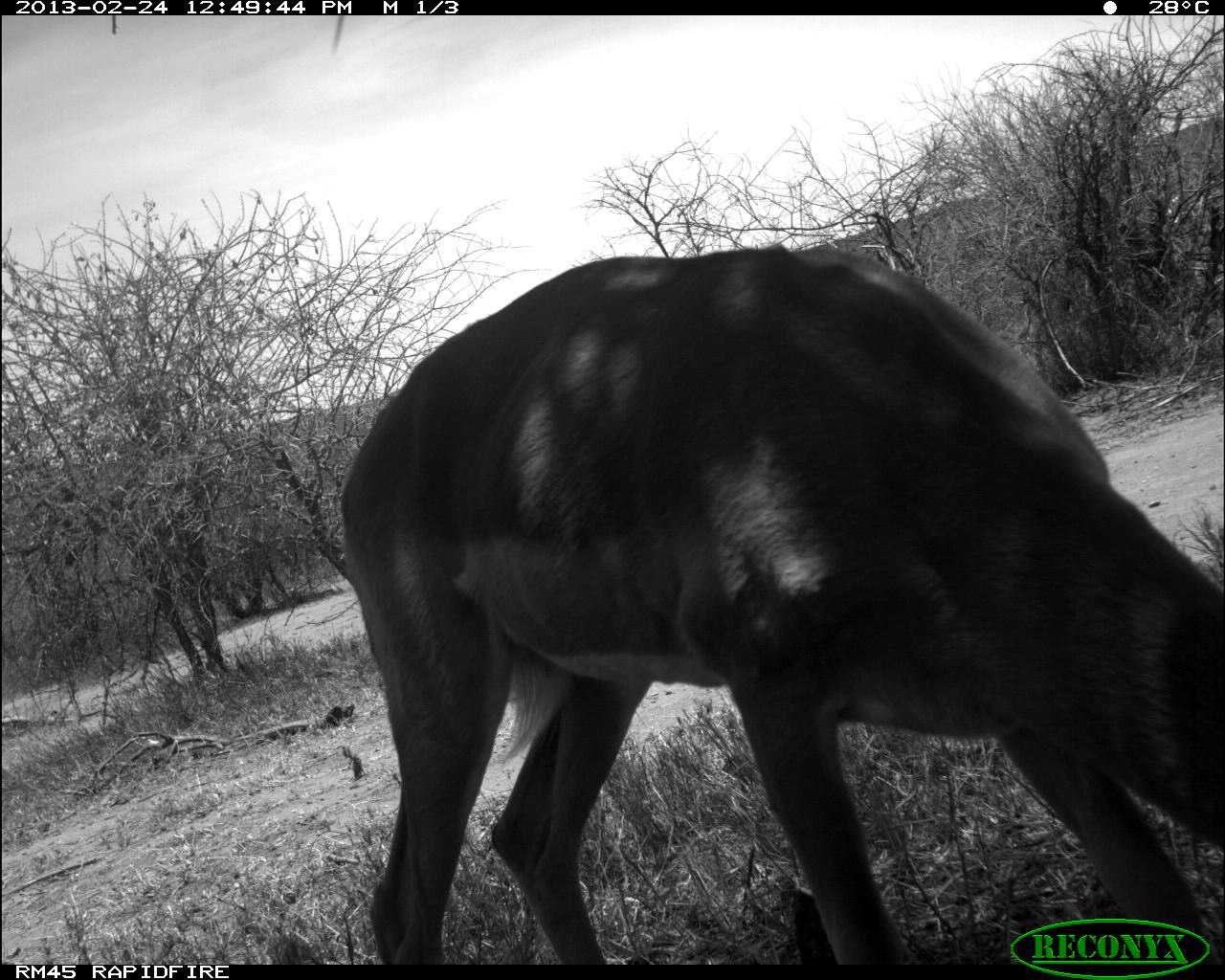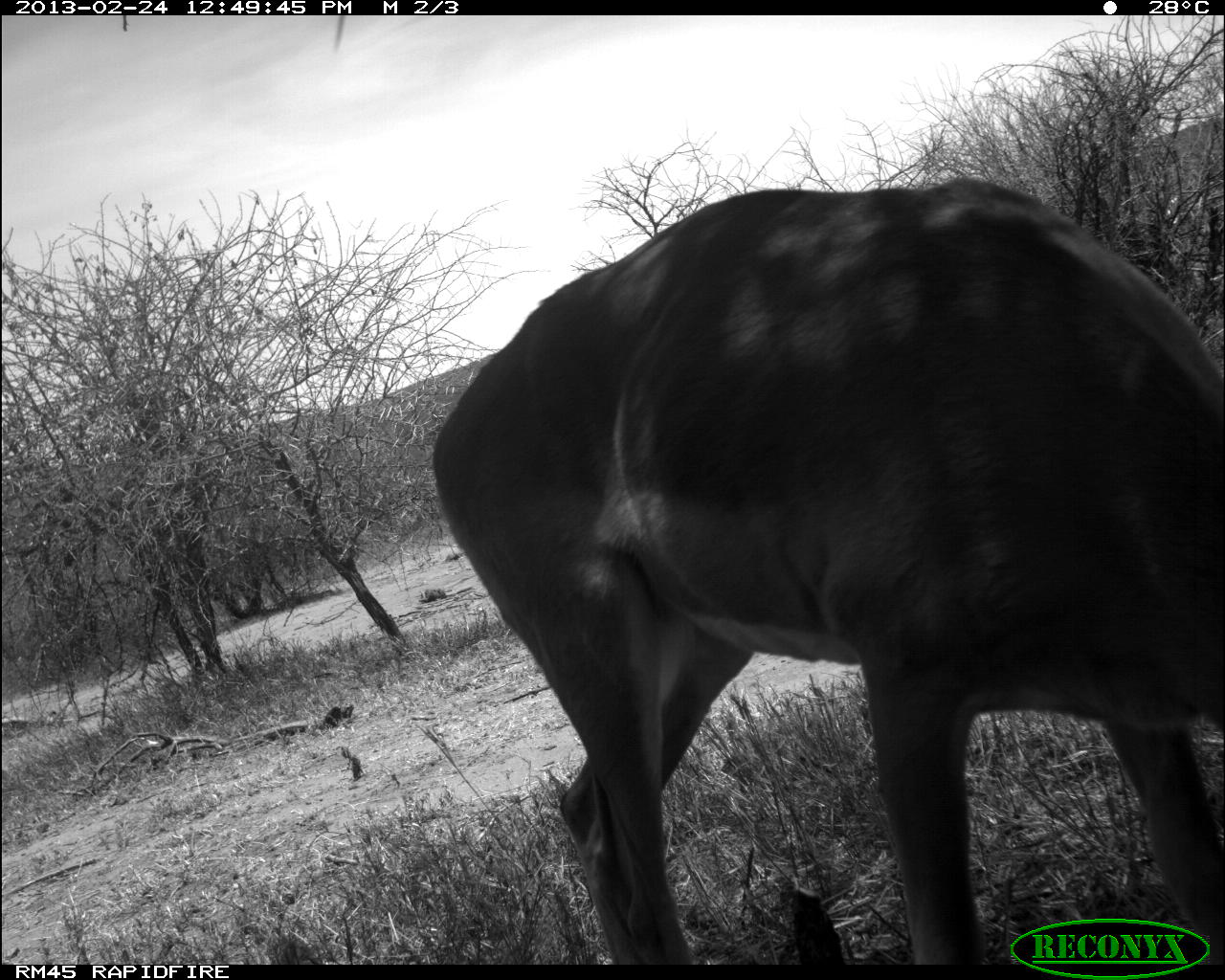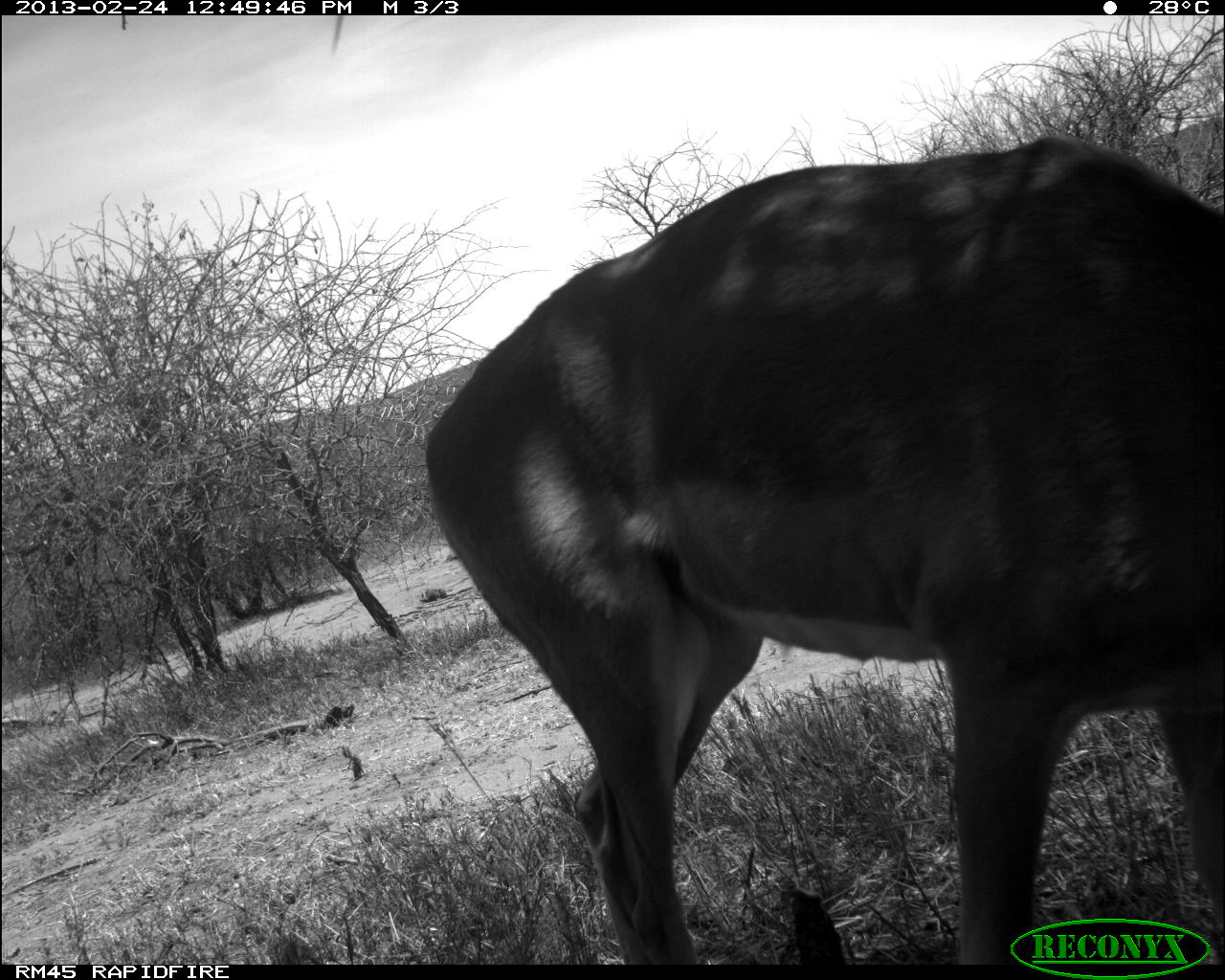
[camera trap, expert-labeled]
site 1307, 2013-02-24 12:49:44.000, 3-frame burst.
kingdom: Animalia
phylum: Chordata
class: Mammalia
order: Artiodactyla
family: Bovidae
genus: Aepyceros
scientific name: Aepyceros melampus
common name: impala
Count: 1.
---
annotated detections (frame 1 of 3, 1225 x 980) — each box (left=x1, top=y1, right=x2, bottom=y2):
aepyceros melampus: (left=338, top=237, right=1225, bottom=969)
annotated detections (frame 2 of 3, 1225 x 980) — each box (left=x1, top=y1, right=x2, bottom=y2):
aepyceros melampus: (left=430, top=179, right=1225, bottom=967)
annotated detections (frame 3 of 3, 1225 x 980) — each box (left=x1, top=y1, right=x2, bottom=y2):
aepyceros melampus: (left=418, top=133, right=1225, bottom=978)